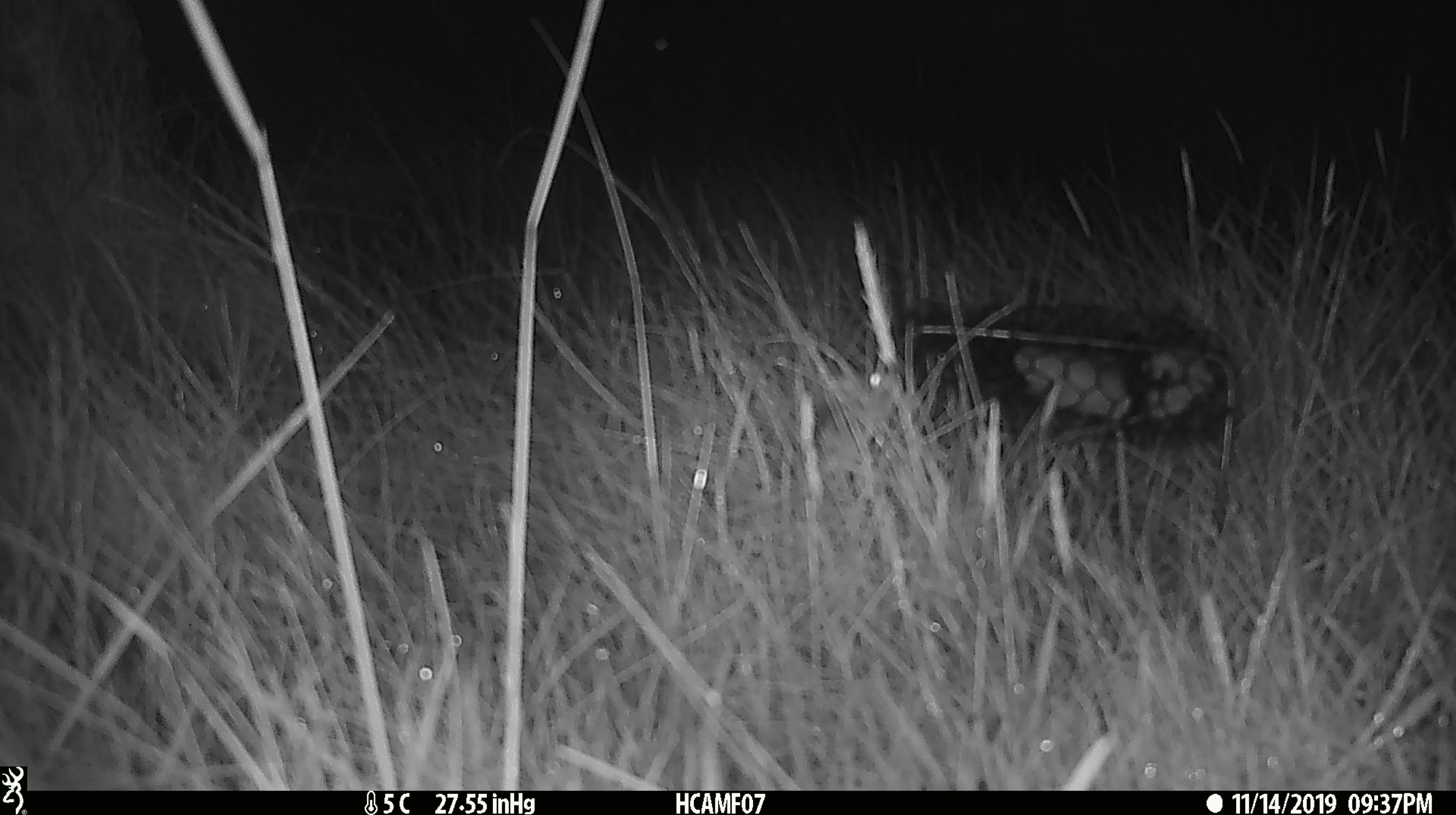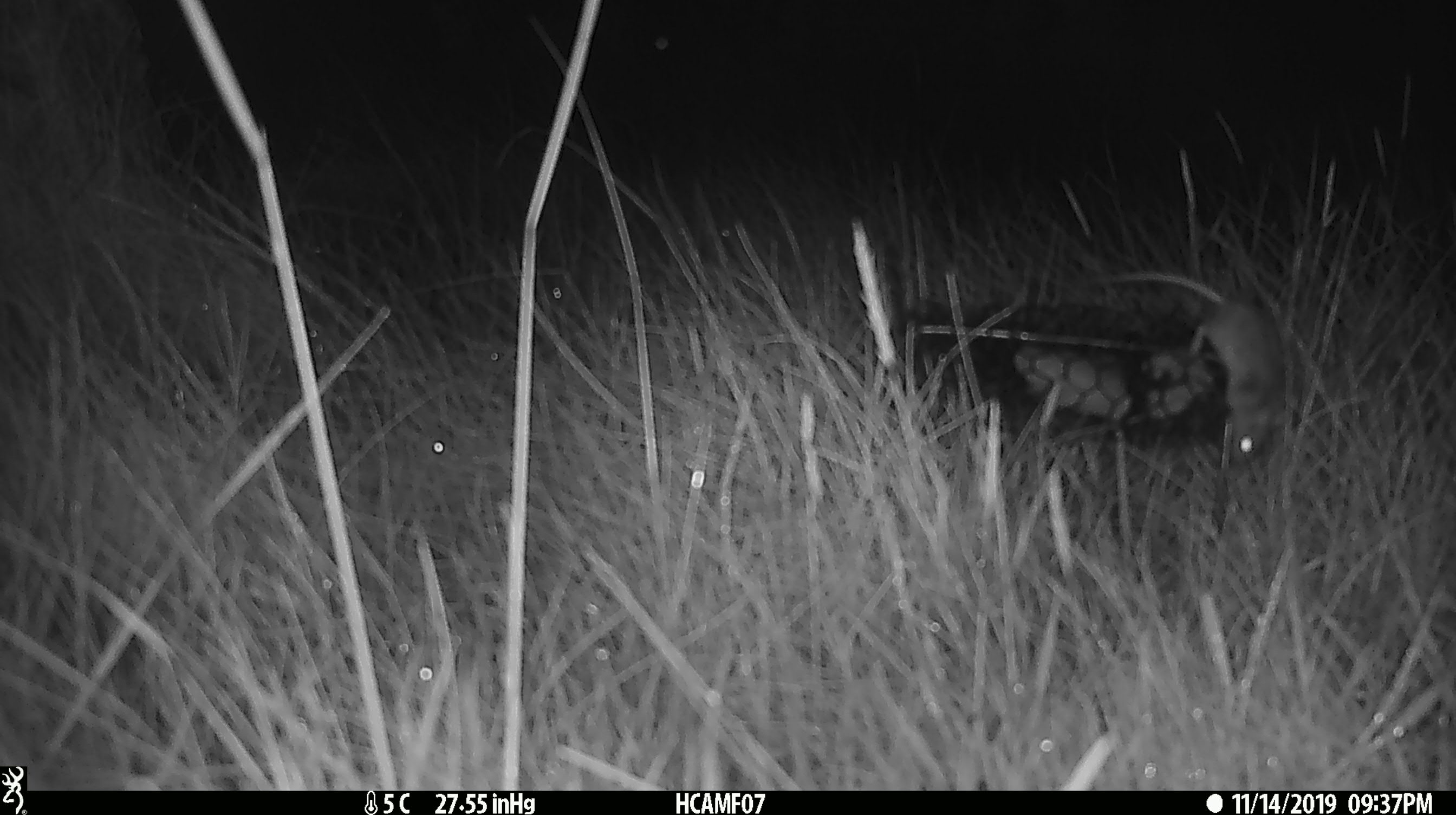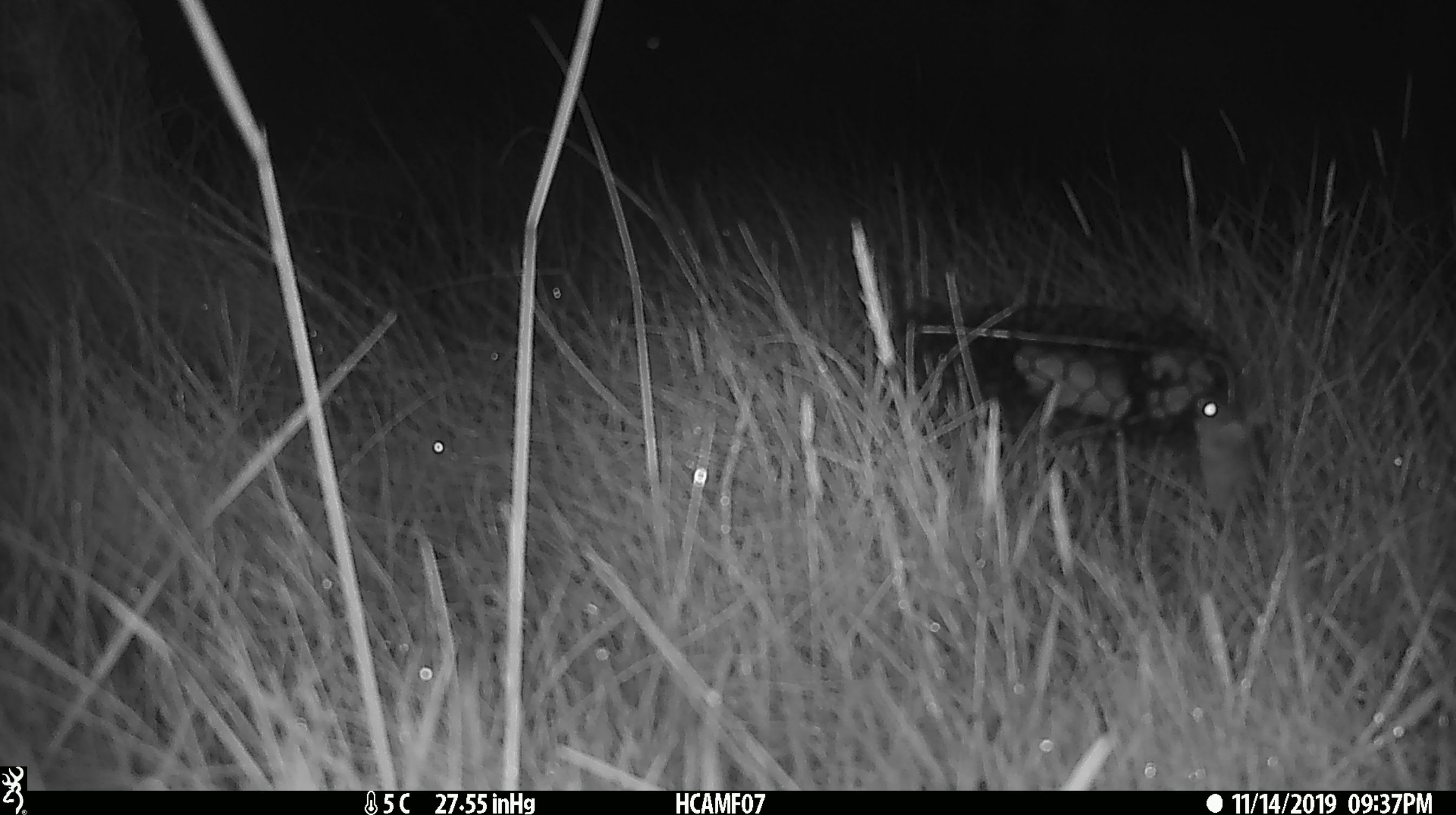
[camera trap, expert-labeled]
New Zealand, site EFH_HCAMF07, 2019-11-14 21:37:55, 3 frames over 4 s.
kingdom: Animalia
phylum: Chordata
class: Mammalia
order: Rodentia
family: Muridae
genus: Mus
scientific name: Mus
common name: mouse